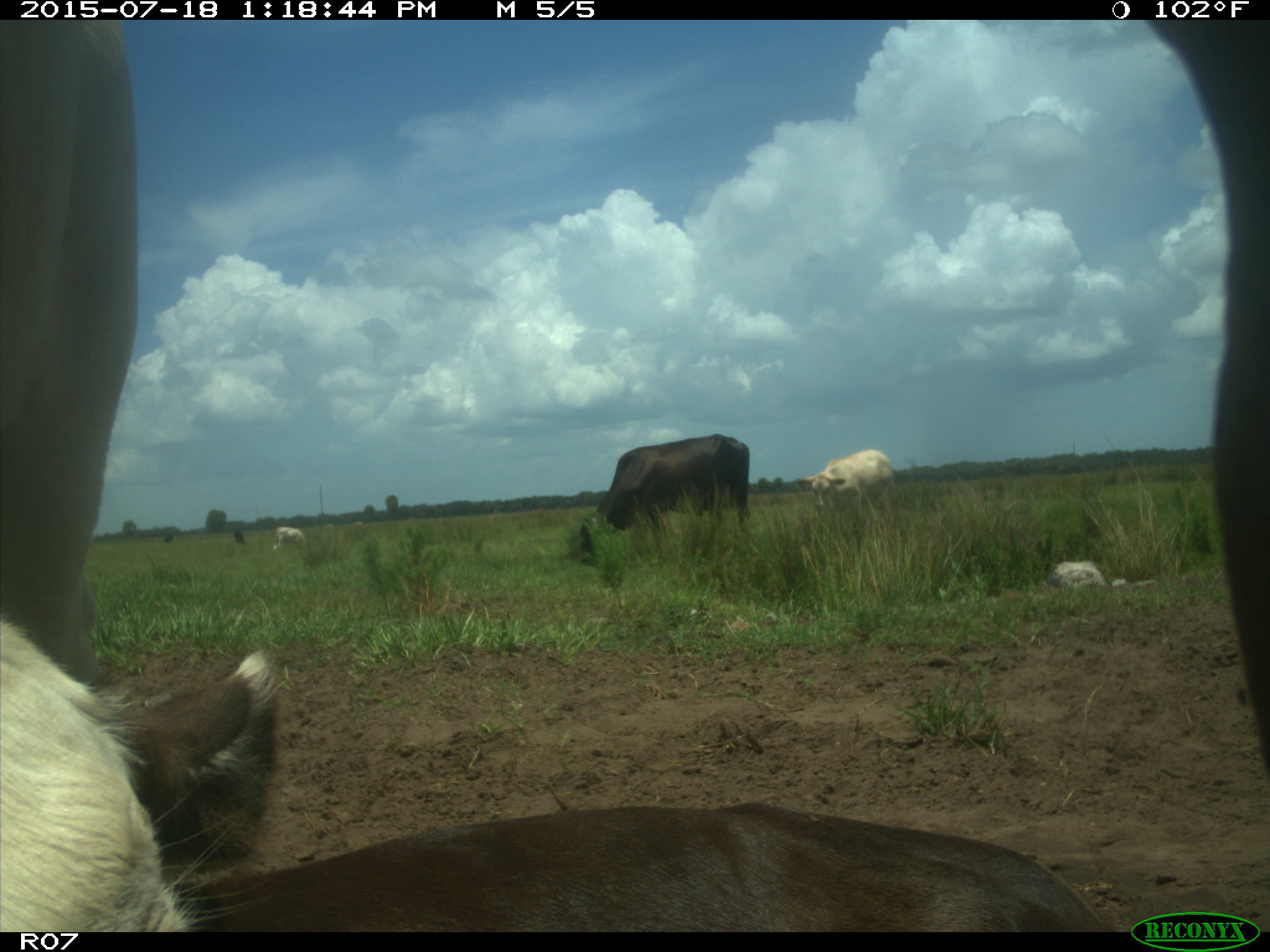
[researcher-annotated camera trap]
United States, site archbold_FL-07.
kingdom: Animalia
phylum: Chordata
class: Mammalia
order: Artiodactyla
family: Bovidae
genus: Bos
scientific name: Bos taurus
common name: domestic cow